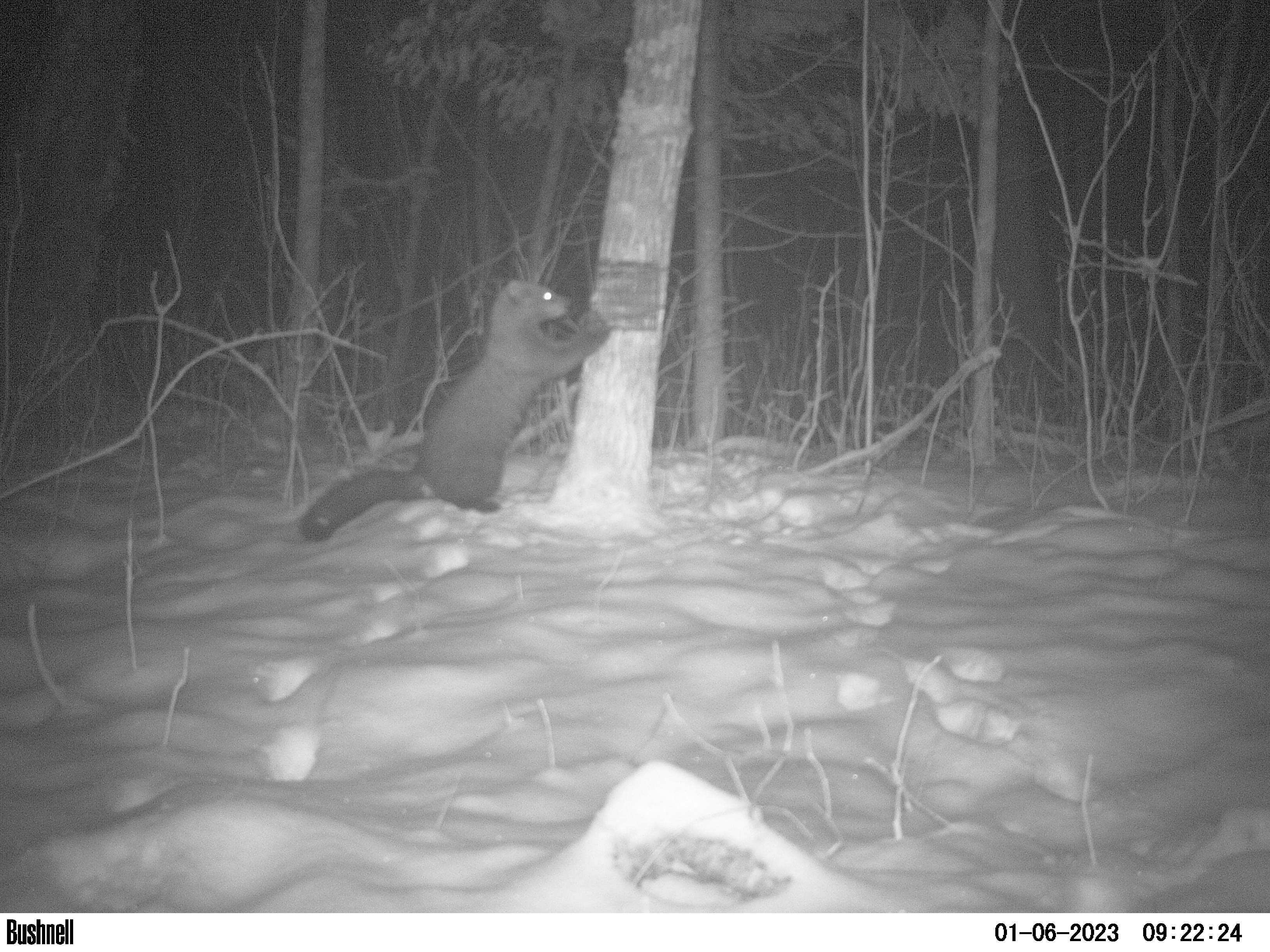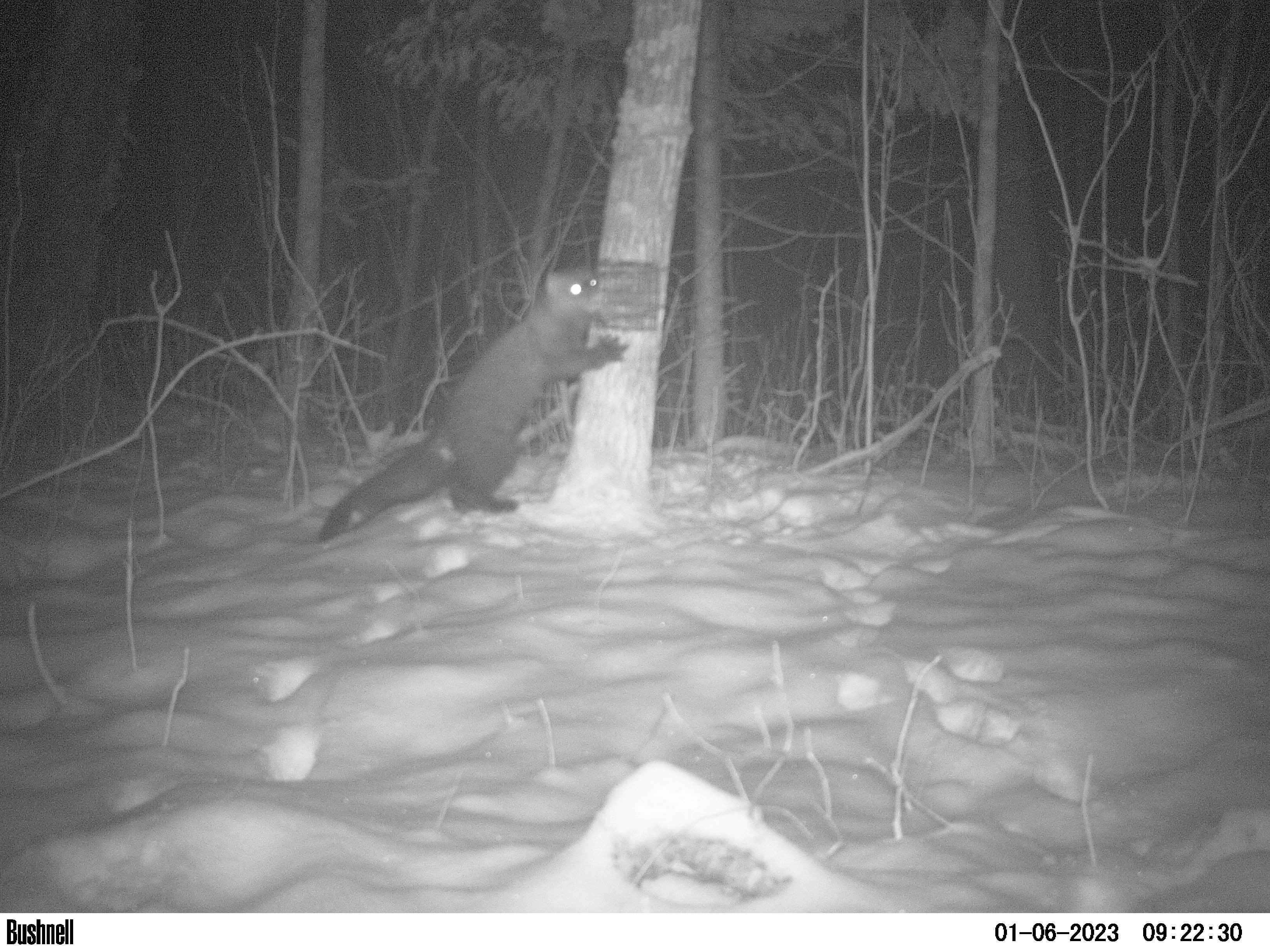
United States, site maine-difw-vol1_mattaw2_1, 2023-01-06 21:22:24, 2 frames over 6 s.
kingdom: Animalia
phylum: Chordata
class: Mammalia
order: Carnivora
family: Mustelidae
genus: Pekania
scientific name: Pekania pennanti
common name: fisher